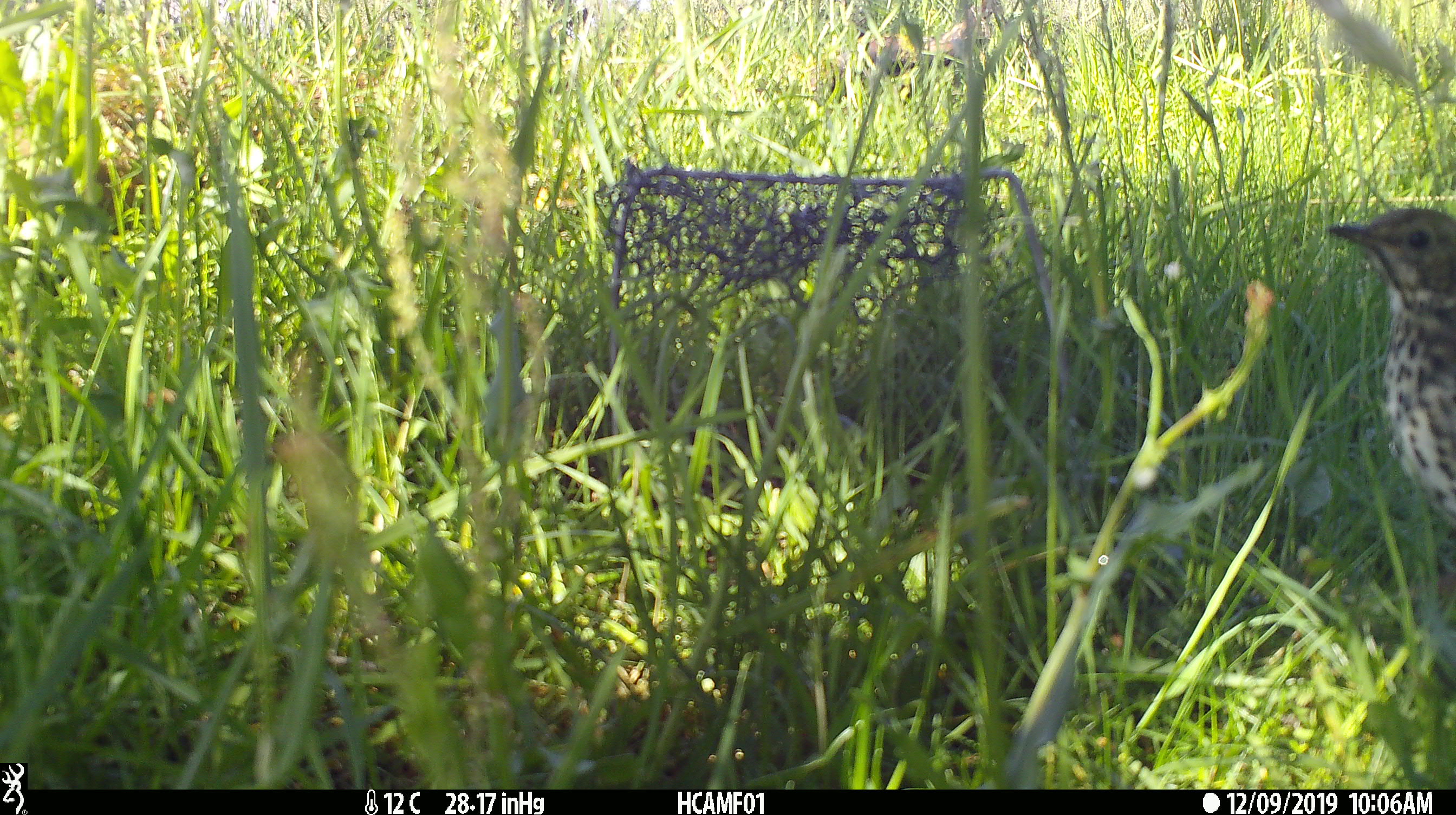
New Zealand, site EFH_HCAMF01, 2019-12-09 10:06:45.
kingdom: Animalia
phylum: Chordata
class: Aves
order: Passeriformes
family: Turdidae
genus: Turdus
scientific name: Turdus philomelos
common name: song thrush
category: thrush